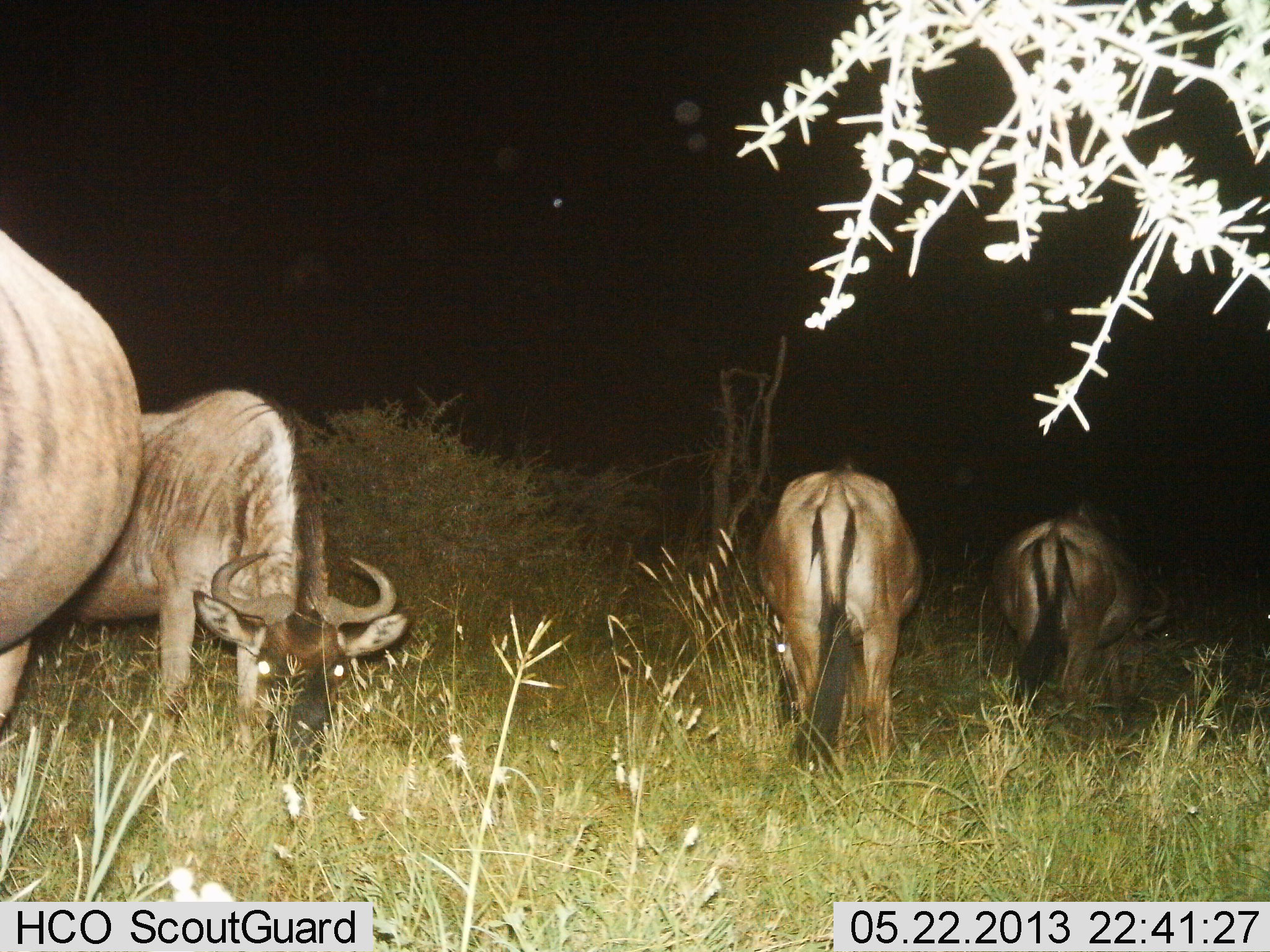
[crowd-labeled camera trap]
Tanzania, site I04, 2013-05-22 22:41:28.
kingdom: Animalia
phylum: Chordata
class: Mammalia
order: Artiodactyla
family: Bovidae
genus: Connochaetes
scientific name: Connochaetes taurinus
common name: blue wildebeest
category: wildebeest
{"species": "wildebeest (blue wildebeest) (Connochaetes taurinus)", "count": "4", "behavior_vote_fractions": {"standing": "41%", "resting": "0%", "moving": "10%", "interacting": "0%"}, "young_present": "0%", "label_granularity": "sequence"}